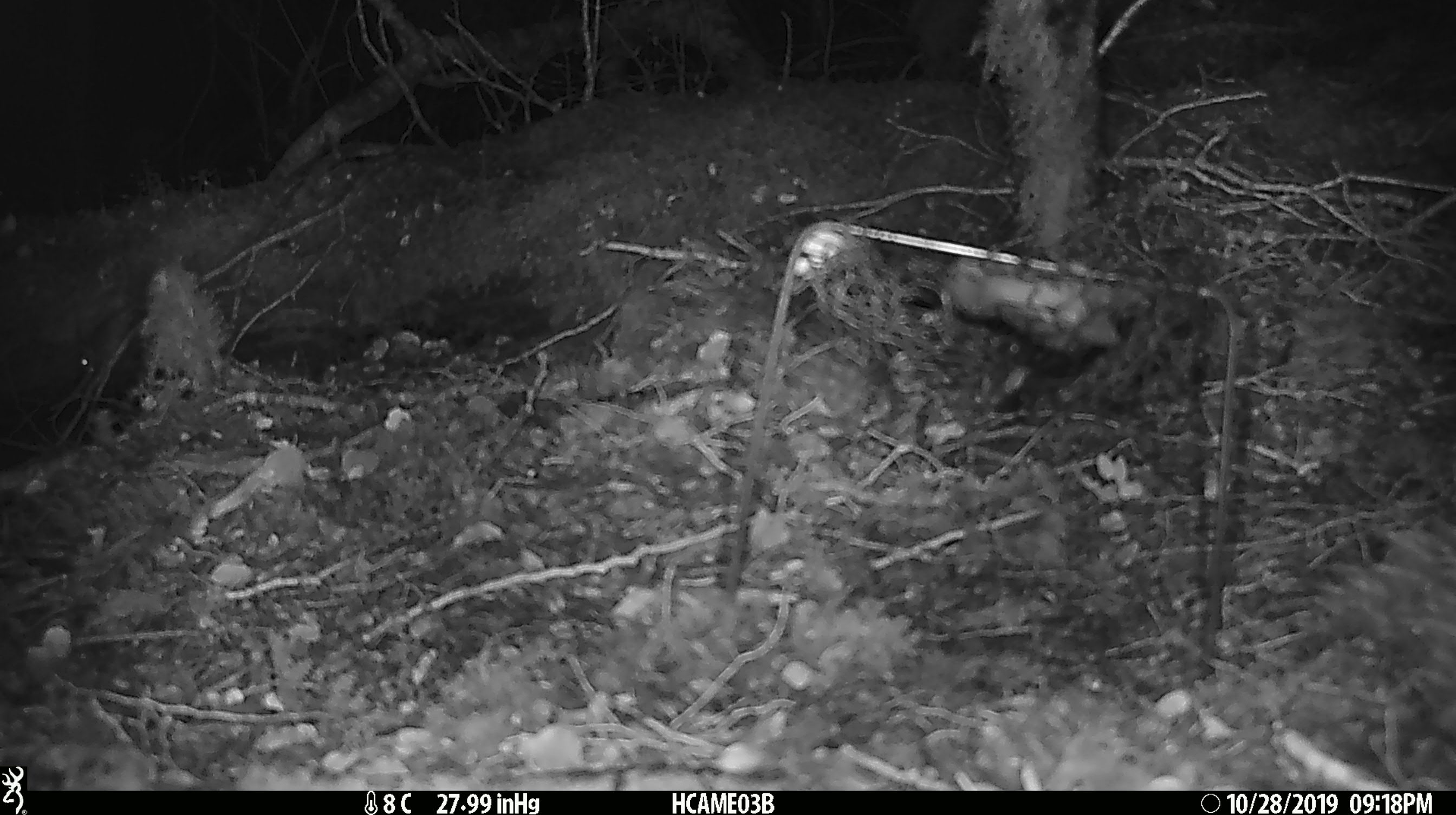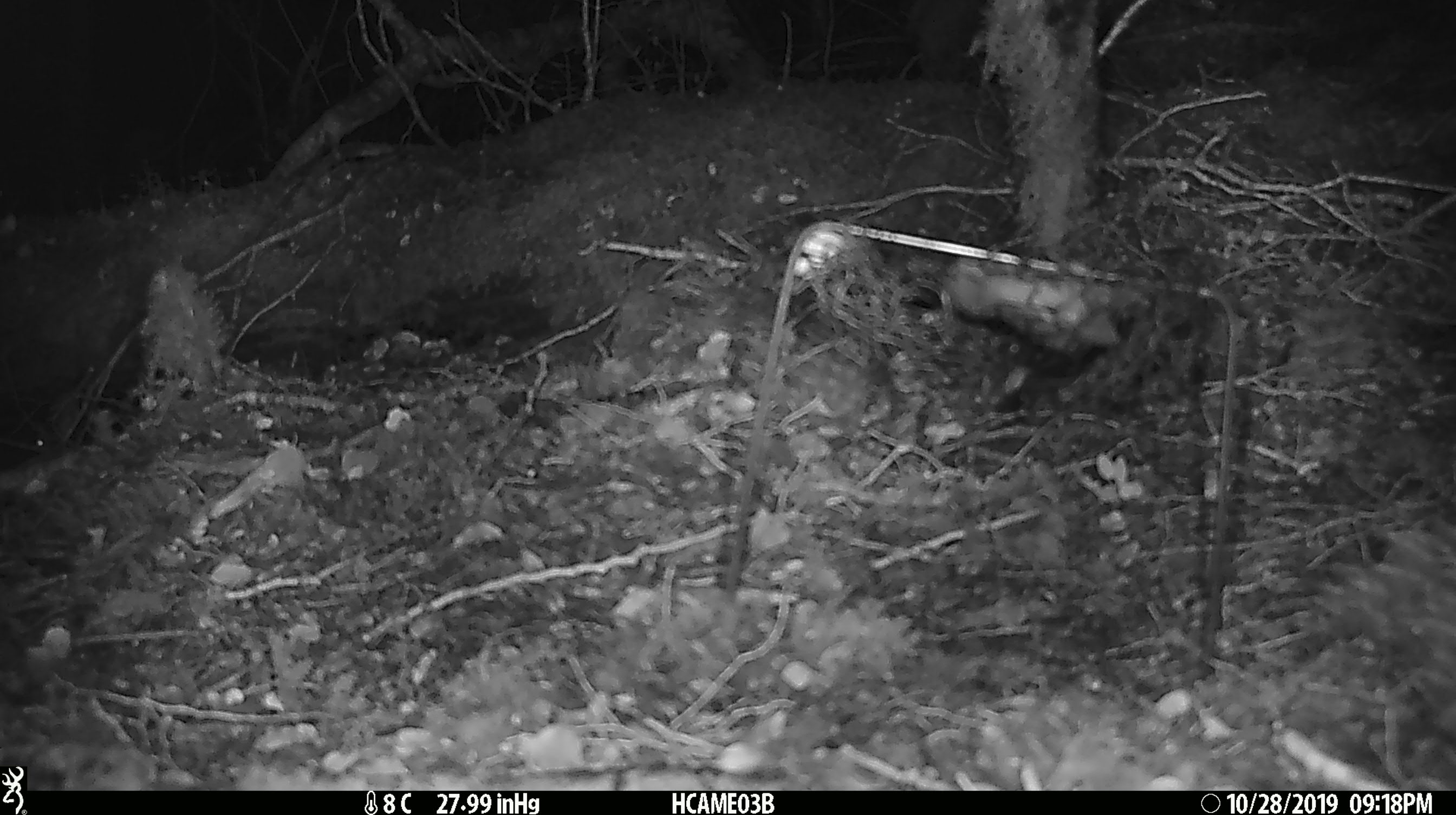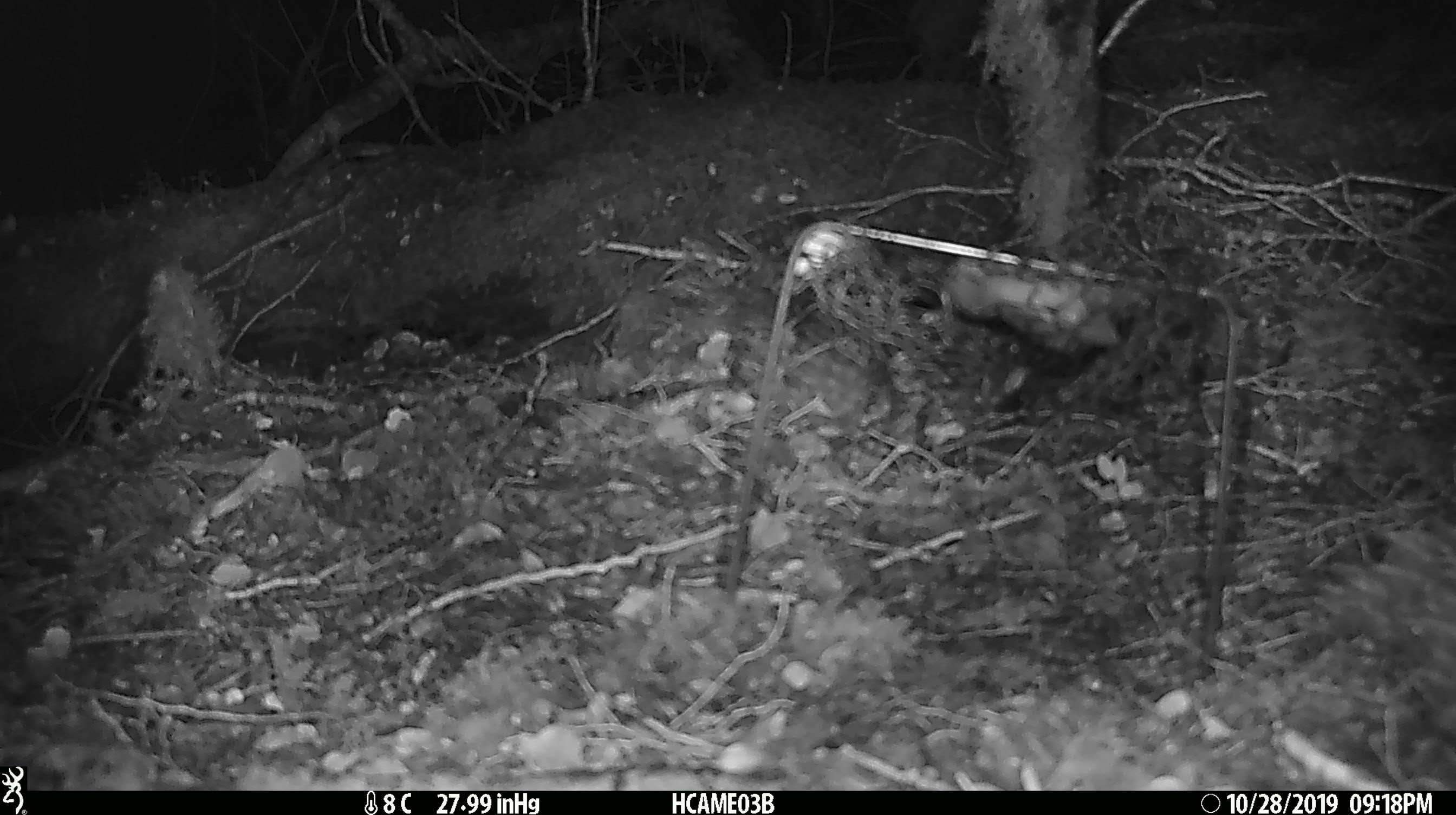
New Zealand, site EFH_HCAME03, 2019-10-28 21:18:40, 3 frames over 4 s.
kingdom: Animalia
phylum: Chordata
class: Mammalia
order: Rodentia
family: Muridae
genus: Mus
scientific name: Mus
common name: mouse